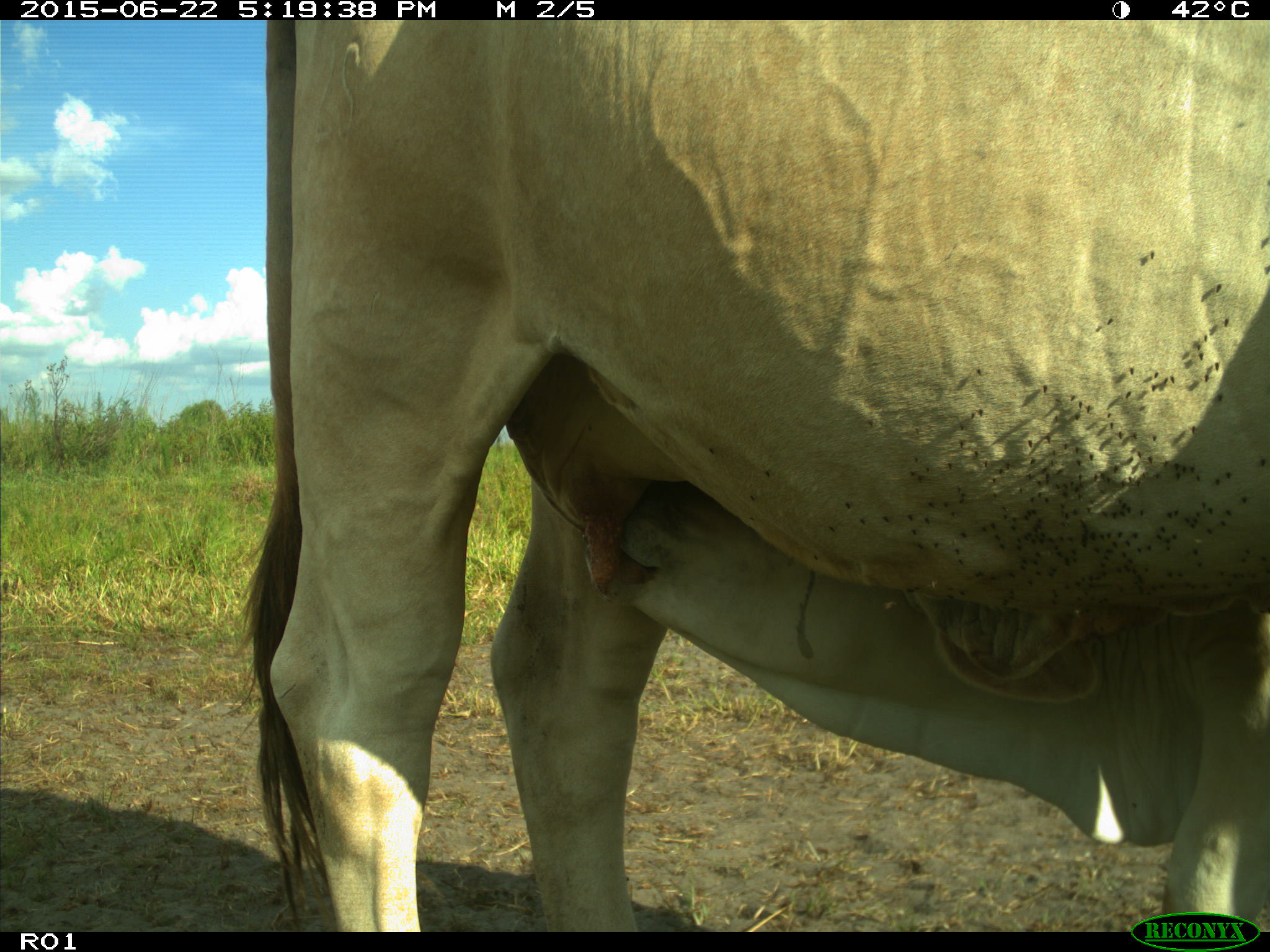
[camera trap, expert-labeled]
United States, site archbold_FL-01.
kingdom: Animalia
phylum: Chordata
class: Mammalia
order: Artiodactyla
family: Bovidae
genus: Bos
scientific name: Bos taurus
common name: domestic cow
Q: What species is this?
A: Bos taurus (domestic cow).